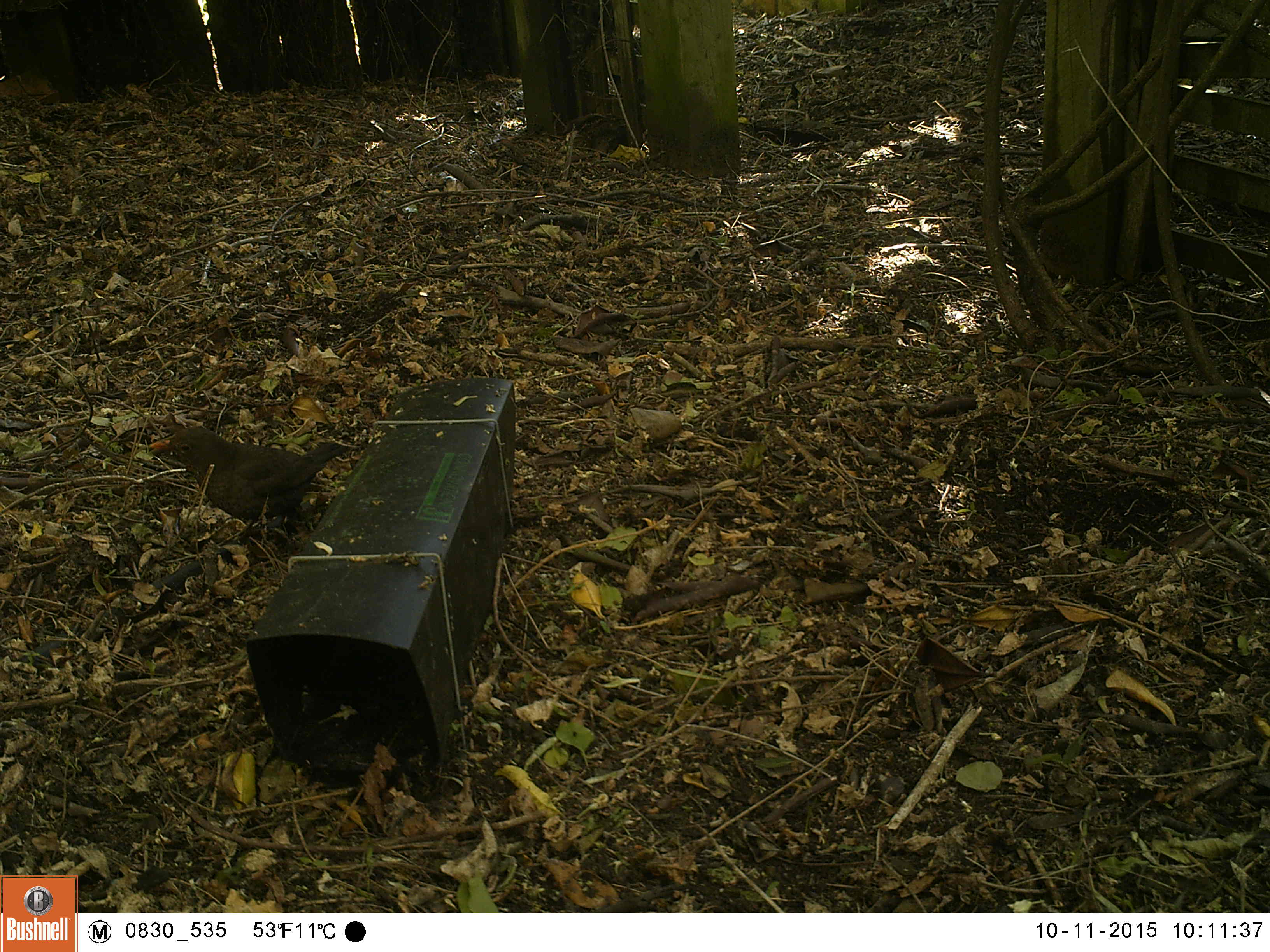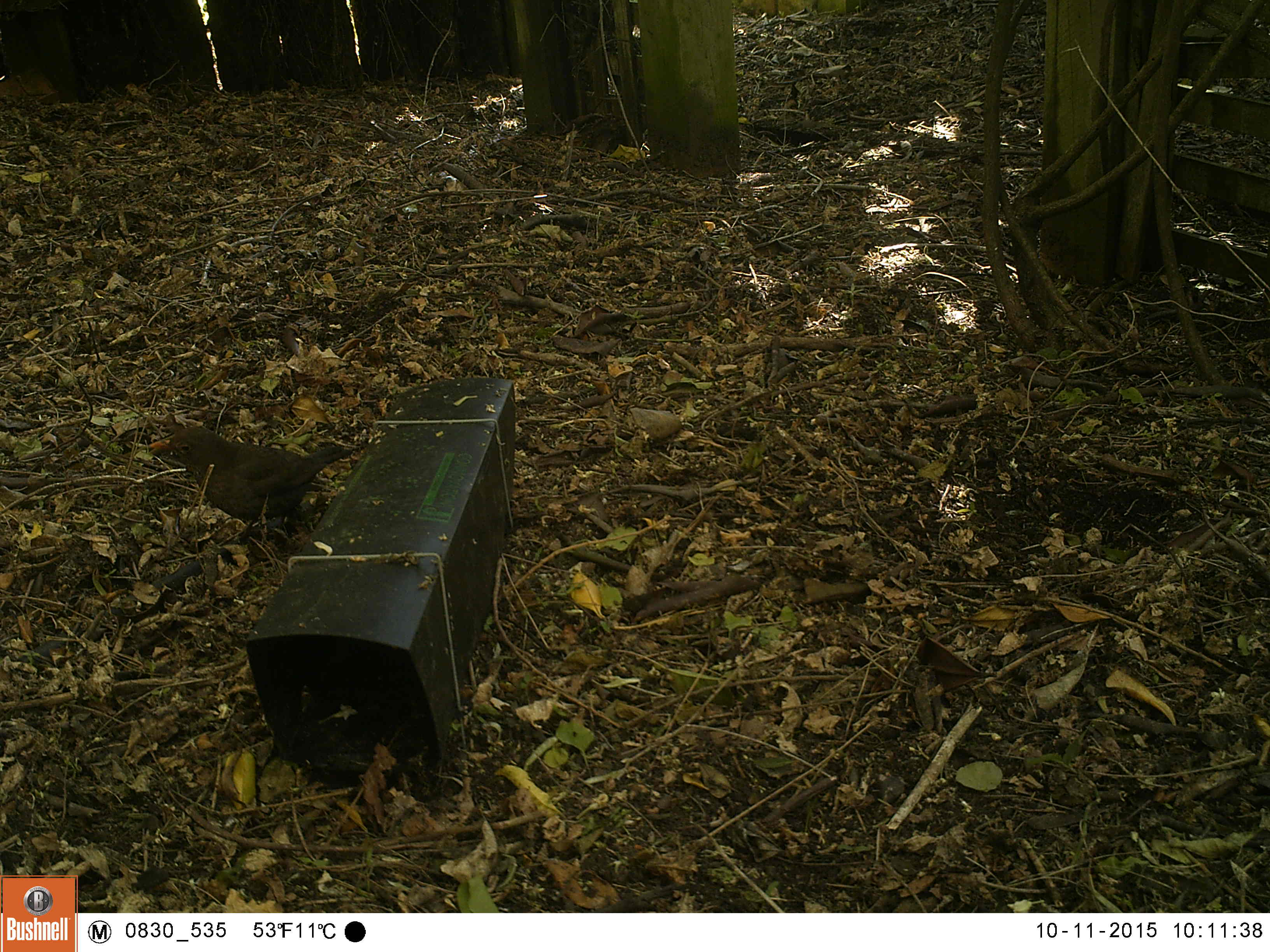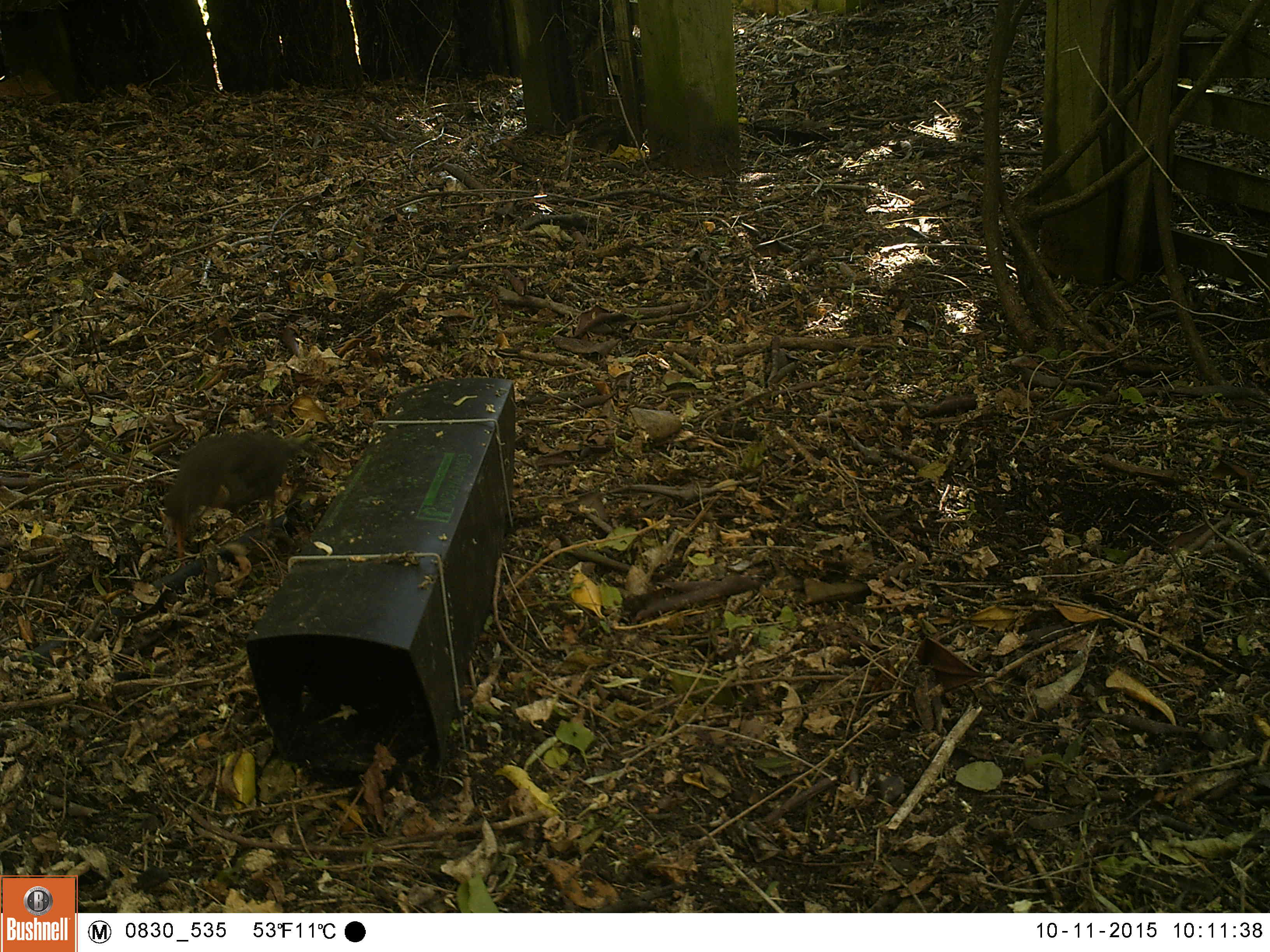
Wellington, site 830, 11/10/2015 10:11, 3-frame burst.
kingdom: Animalia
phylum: Chordata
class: Aves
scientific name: Aves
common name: bird